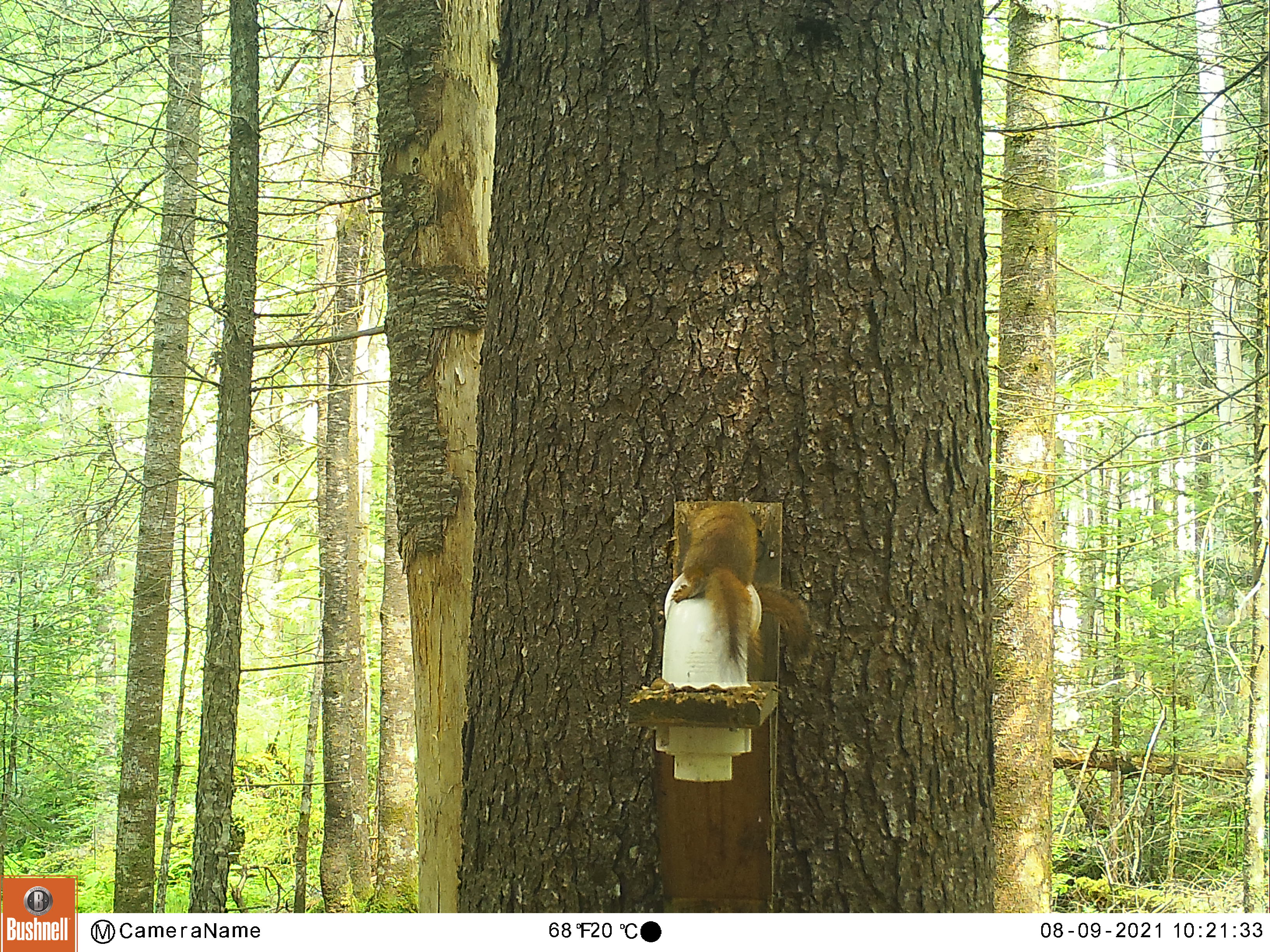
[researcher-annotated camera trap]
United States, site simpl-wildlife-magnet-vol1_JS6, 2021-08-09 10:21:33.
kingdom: Animalia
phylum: Chordata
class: Mammalia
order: Rodentia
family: Sciuridae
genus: Tamiasciurus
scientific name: Tamiasciurus hudsonicus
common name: red squirrel